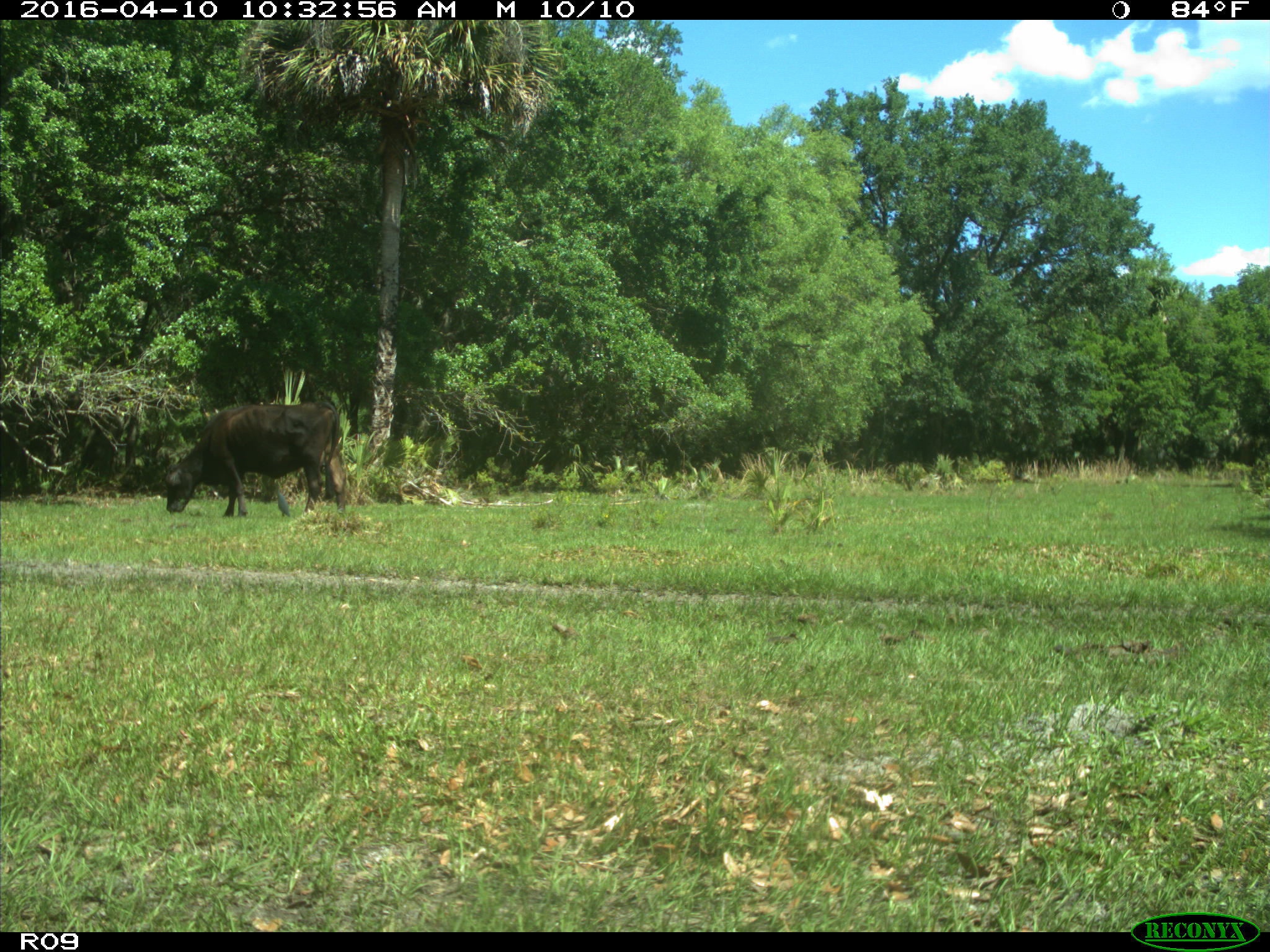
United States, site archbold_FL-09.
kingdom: Animalia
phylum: Chordata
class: Mammalia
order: Artiodactyla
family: Bovidae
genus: Bos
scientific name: Bos taurus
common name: domestic cow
Bos taurus (domestic cow).